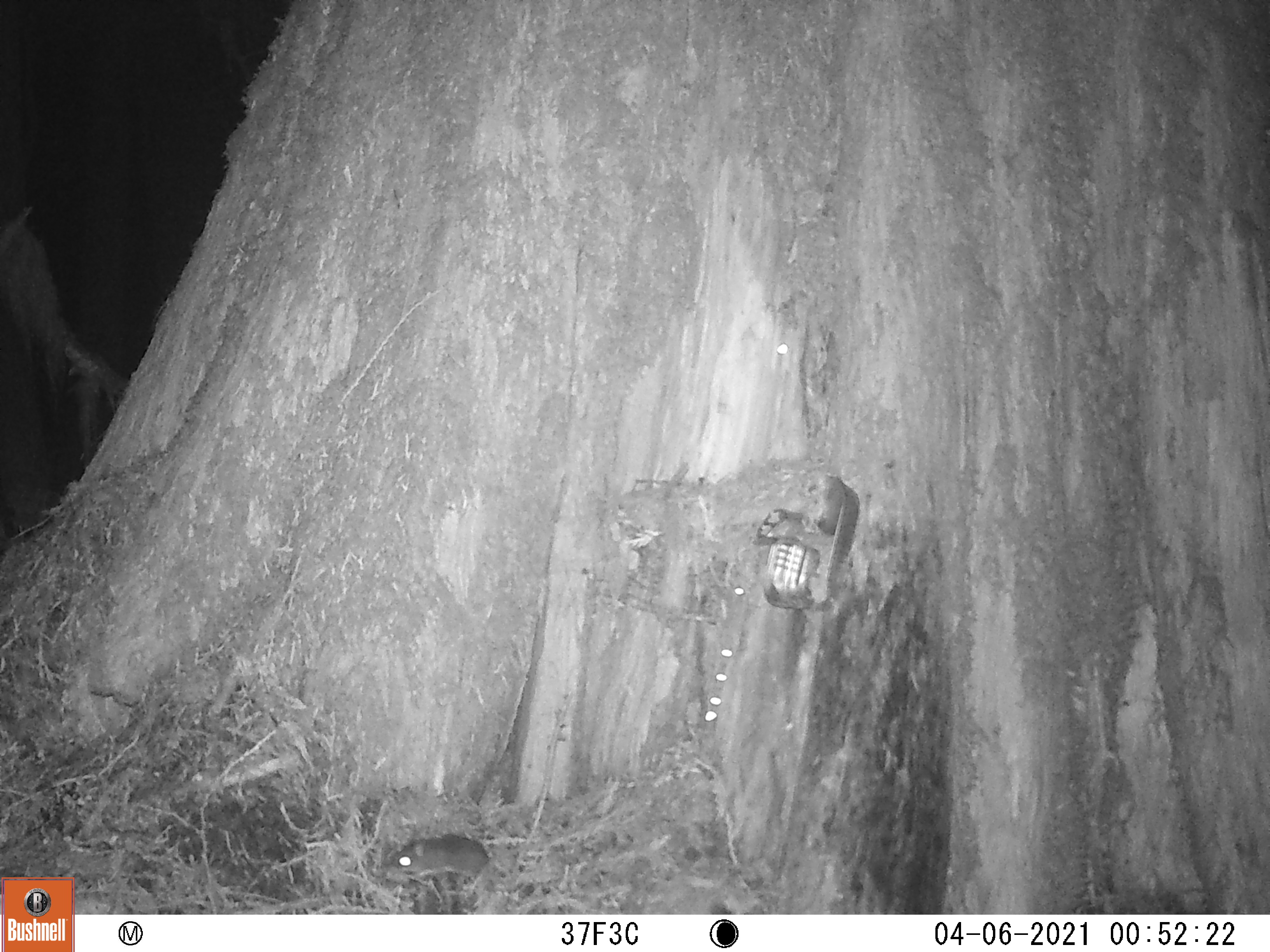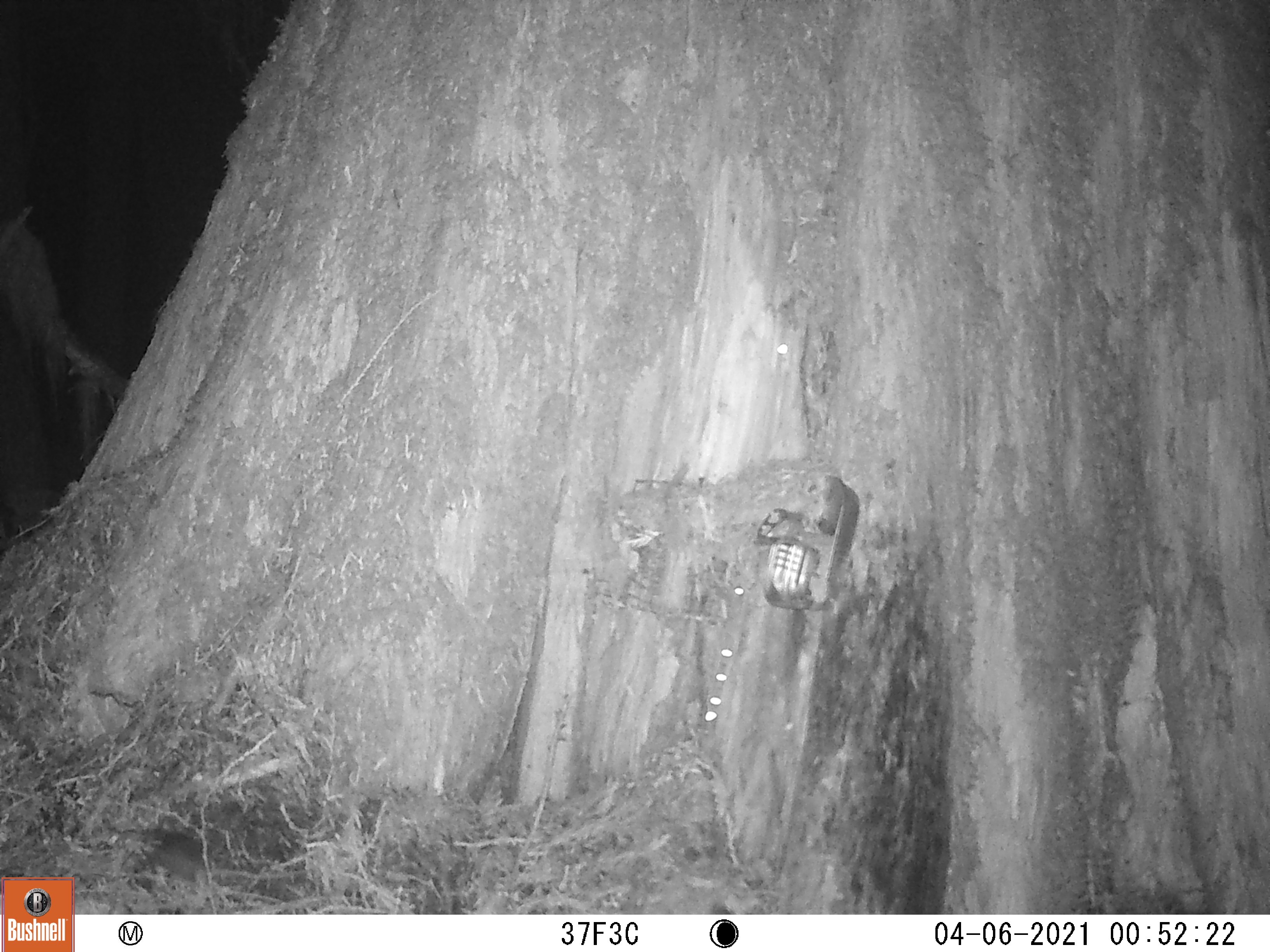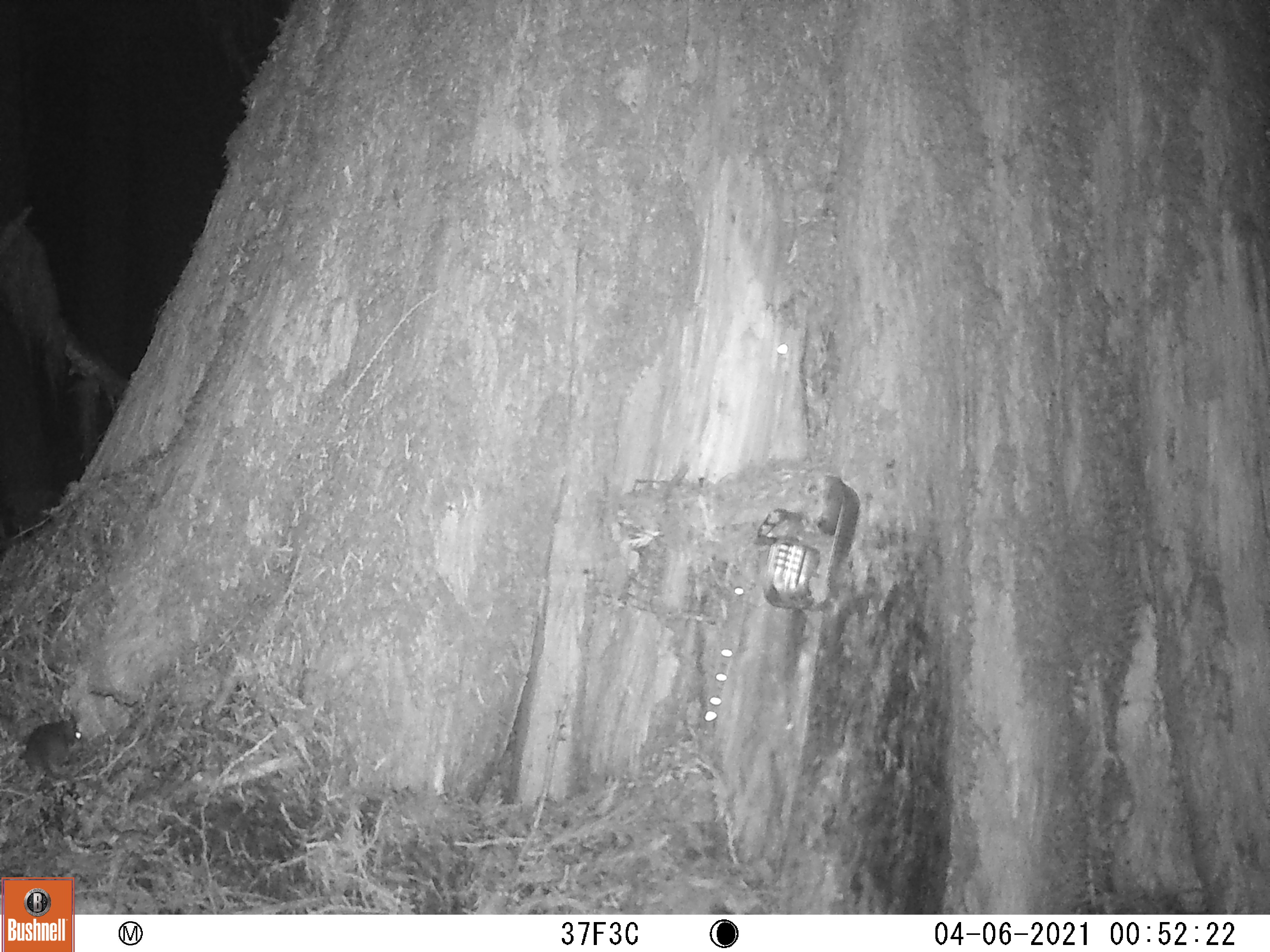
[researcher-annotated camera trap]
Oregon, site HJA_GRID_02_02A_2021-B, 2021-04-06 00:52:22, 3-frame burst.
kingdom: Animalia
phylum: Chordata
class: Mammalia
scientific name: Mammalia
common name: small mammal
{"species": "small mammal (Mammalia)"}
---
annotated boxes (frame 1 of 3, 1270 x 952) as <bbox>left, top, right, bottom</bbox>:
small mammal: <bbox>367, 819, 540, 888</bbox>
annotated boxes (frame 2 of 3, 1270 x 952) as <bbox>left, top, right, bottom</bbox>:
small mammal: <bbox>103, 806, 322, 894</bbox>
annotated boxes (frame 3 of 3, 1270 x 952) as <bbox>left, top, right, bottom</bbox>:
small mammal: <bbox>5, 716, 103, 792</bbox>